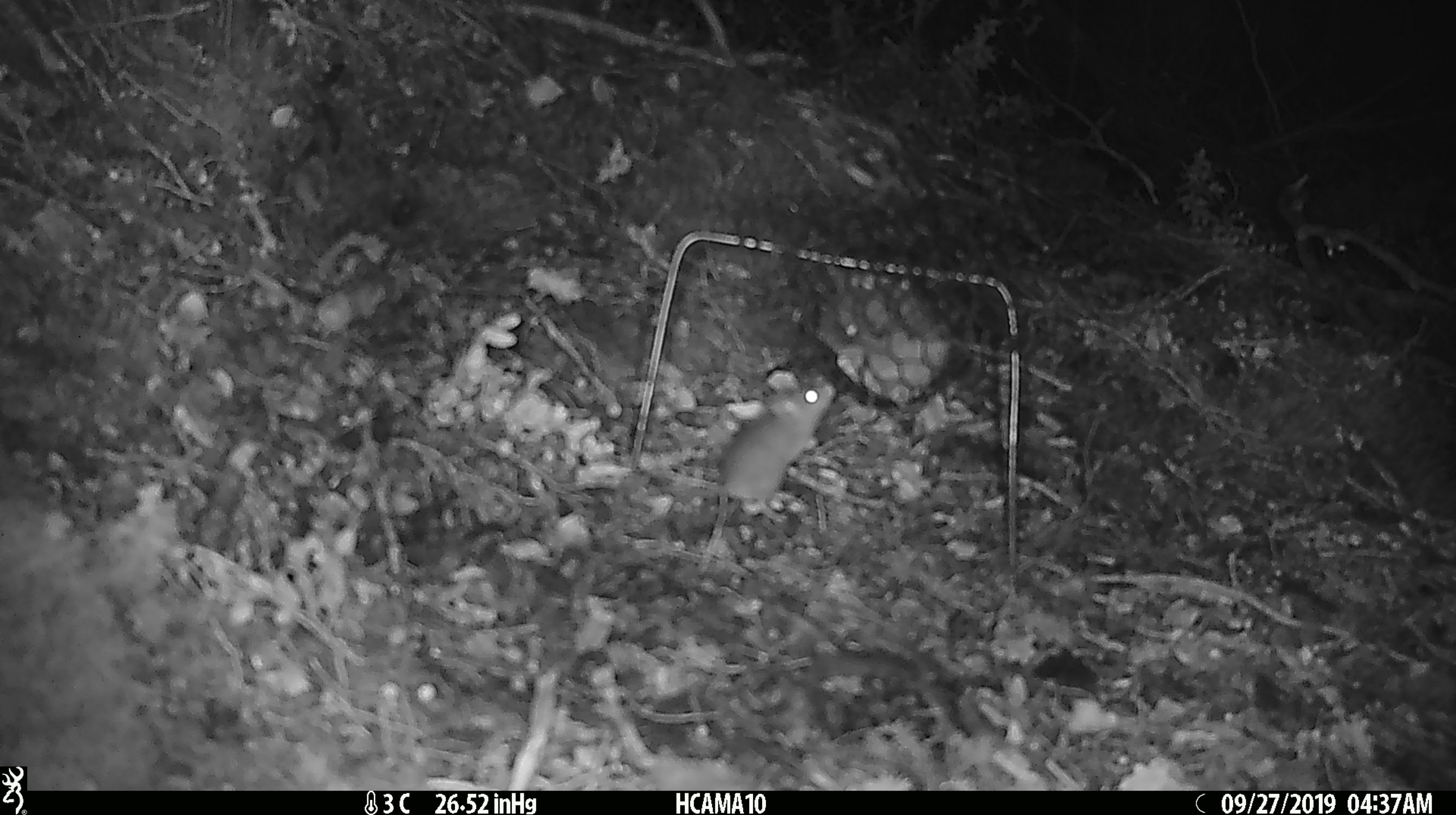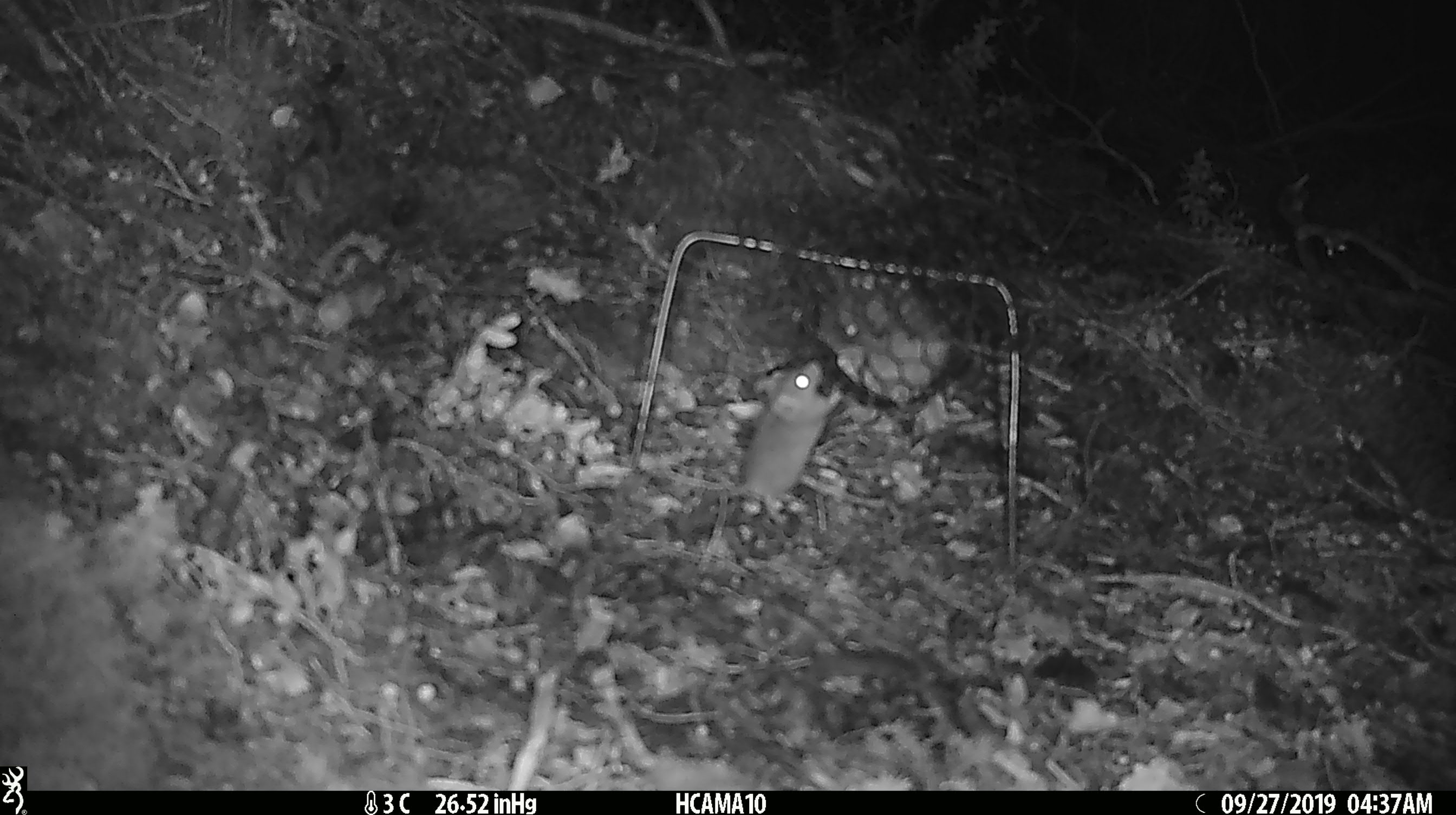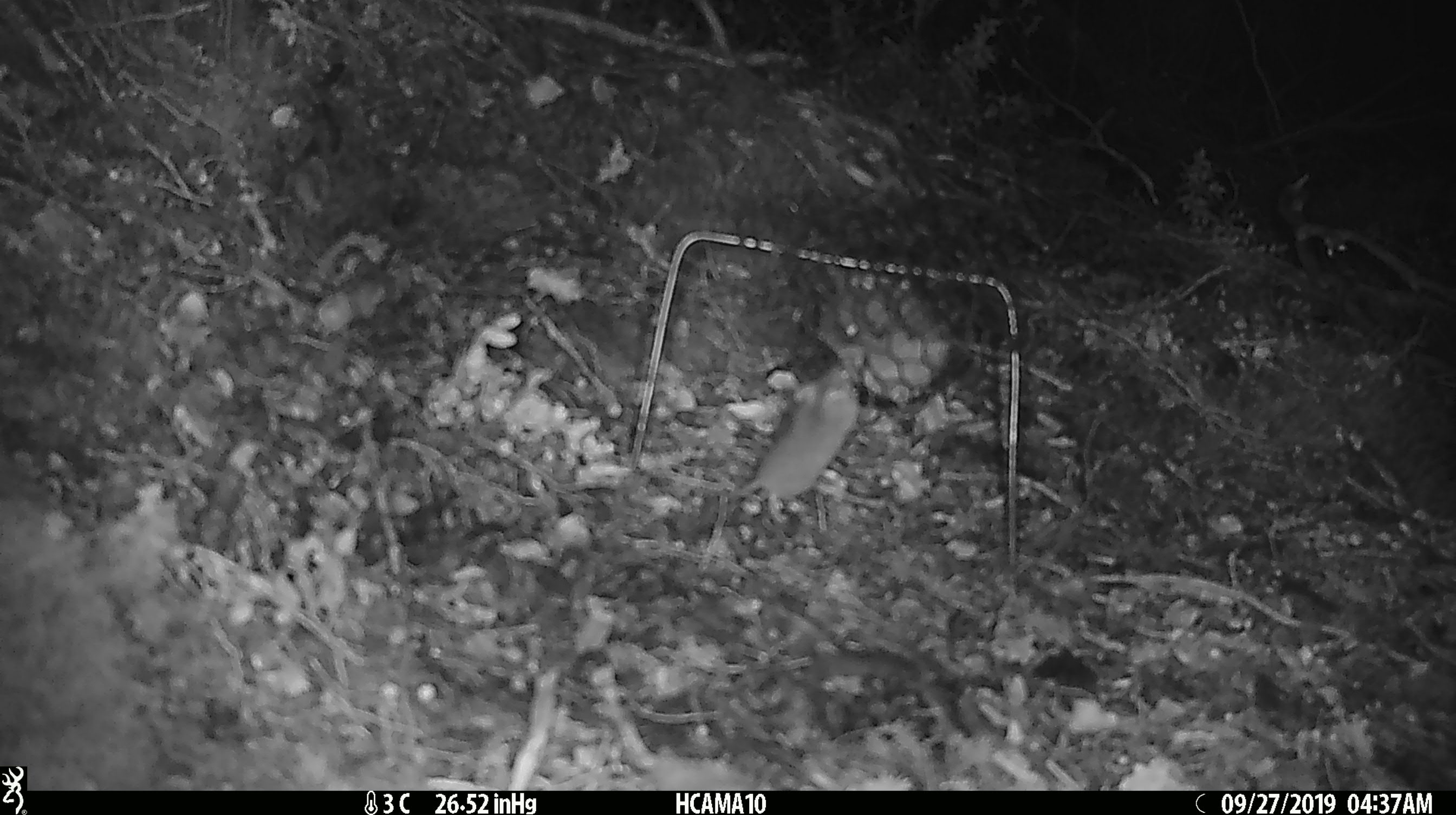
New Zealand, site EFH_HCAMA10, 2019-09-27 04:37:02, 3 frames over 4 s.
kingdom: Animalia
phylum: Chordata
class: Mammalia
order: Rodentia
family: Muridae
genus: Mus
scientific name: Mus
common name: mouse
Mouse (Mus).